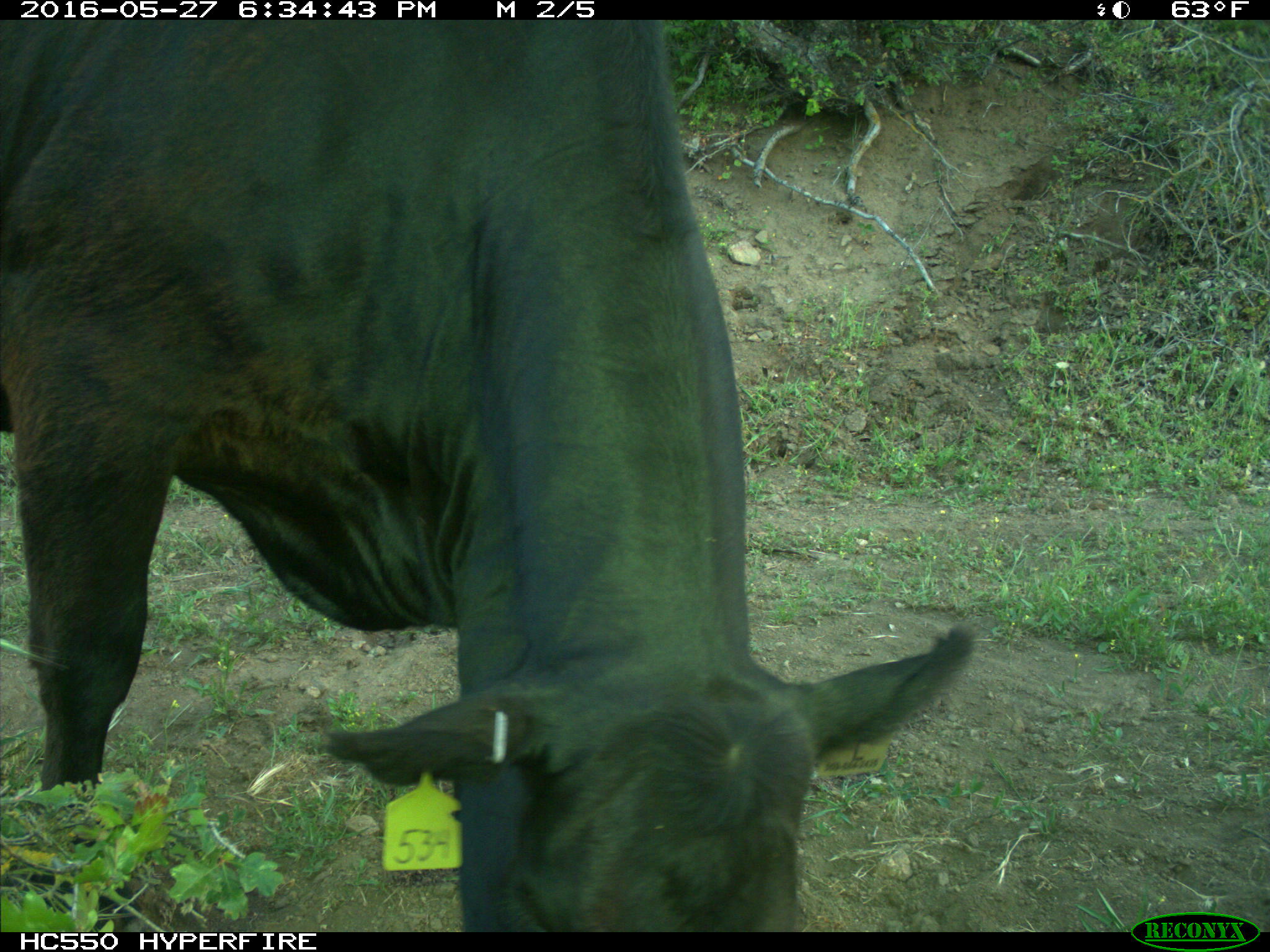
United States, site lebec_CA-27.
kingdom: Animalia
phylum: Chordata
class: Mammalia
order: Artiodactyla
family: Bovidae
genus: Bos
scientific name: Bos taurus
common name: domestic cow